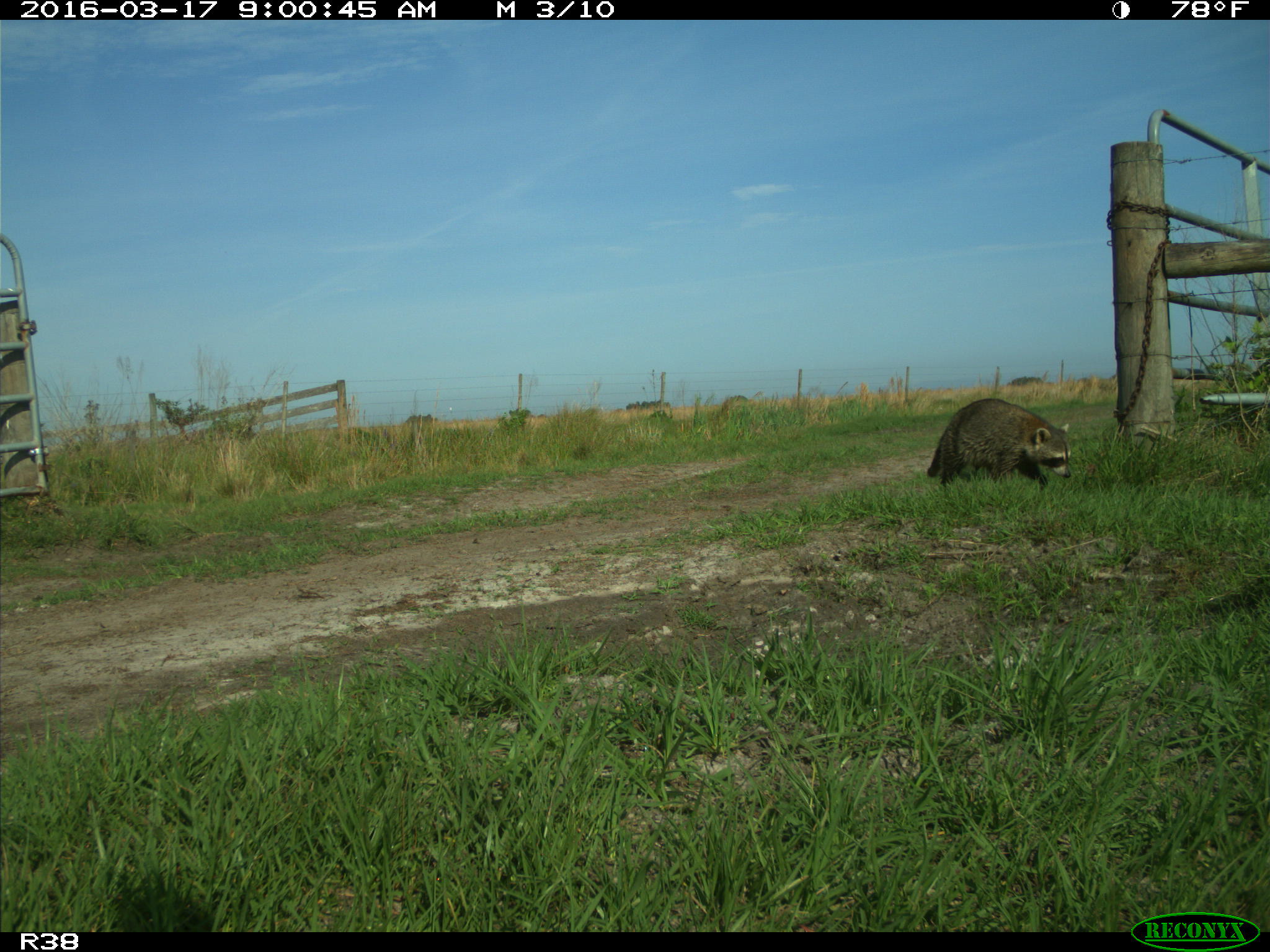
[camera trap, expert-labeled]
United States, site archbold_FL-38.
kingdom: Animalia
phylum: Chordata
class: Mammalia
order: Carnivora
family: Procyonidae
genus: Procyon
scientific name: Procyon lotor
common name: common raccoon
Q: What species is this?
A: Procyon lotor (common raccoon).